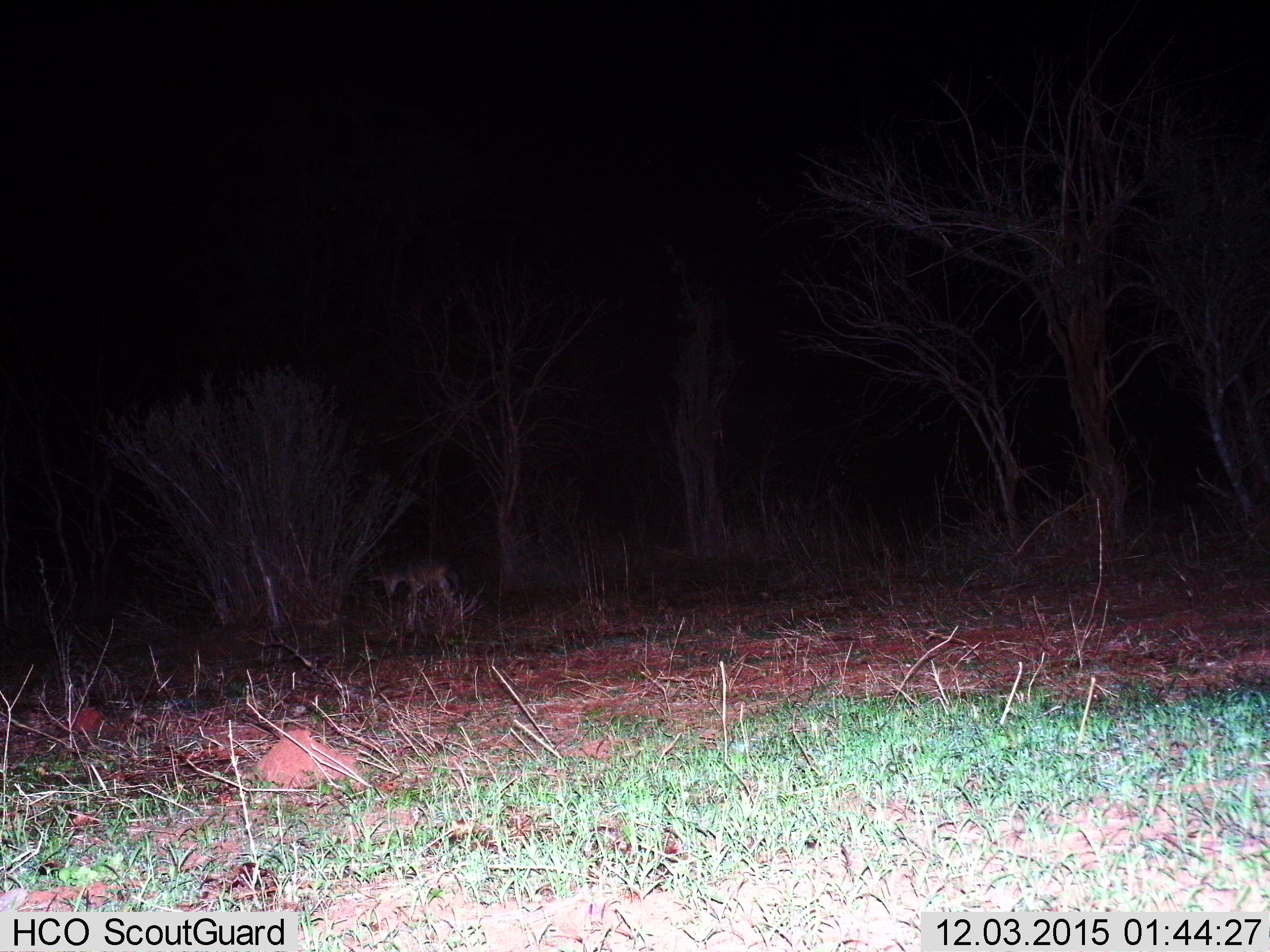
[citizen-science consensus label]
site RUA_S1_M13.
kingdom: Animalia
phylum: Chordata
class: Mammalia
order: Carnivora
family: Canidae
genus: Lupulella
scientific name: Lupulella mesomelas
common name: black-backed jackal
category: jackalblackbacked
Jackalblackbacked (black-backed jackal) (Lupulella mesomelas), count 1. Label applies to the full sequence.